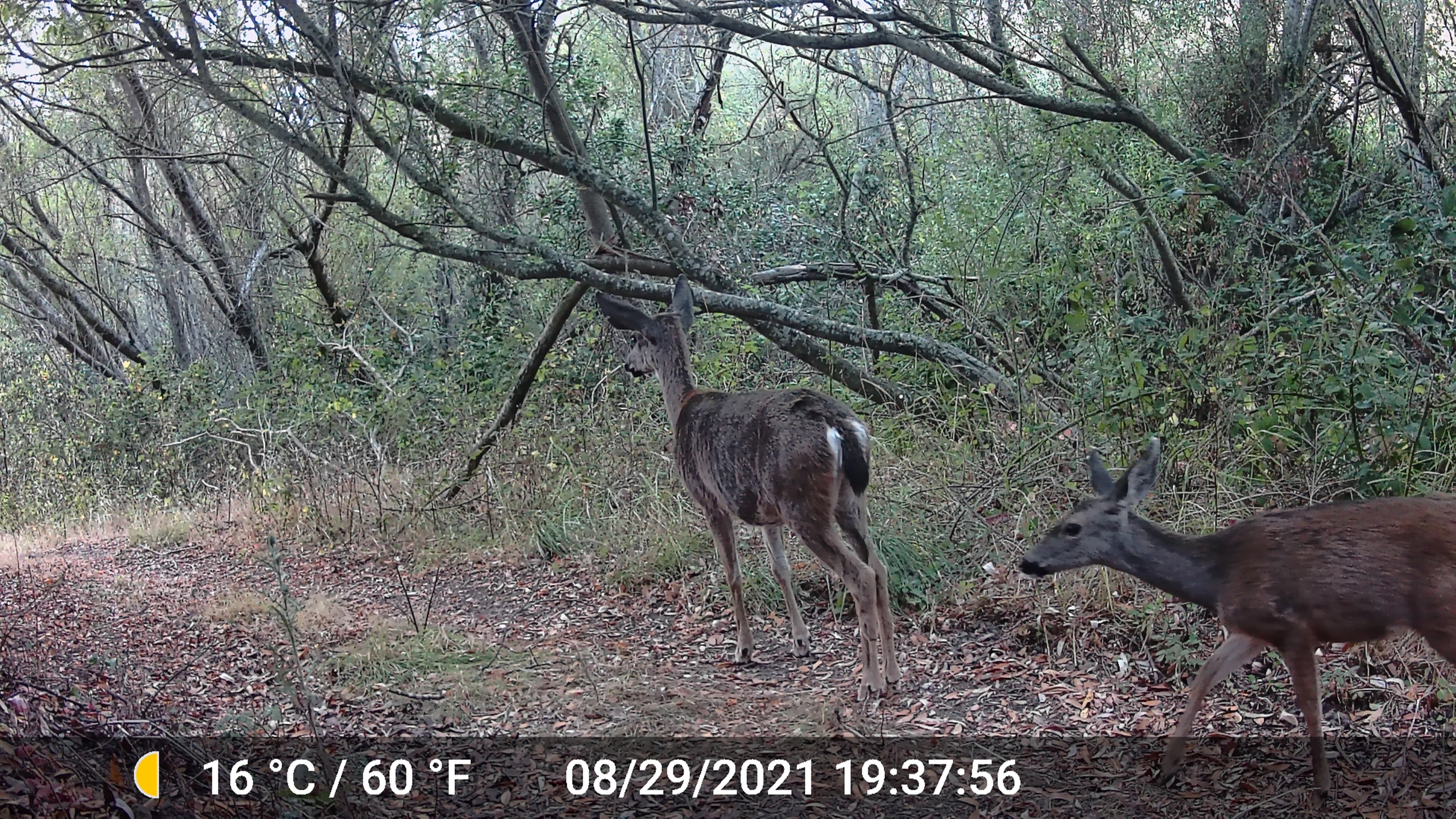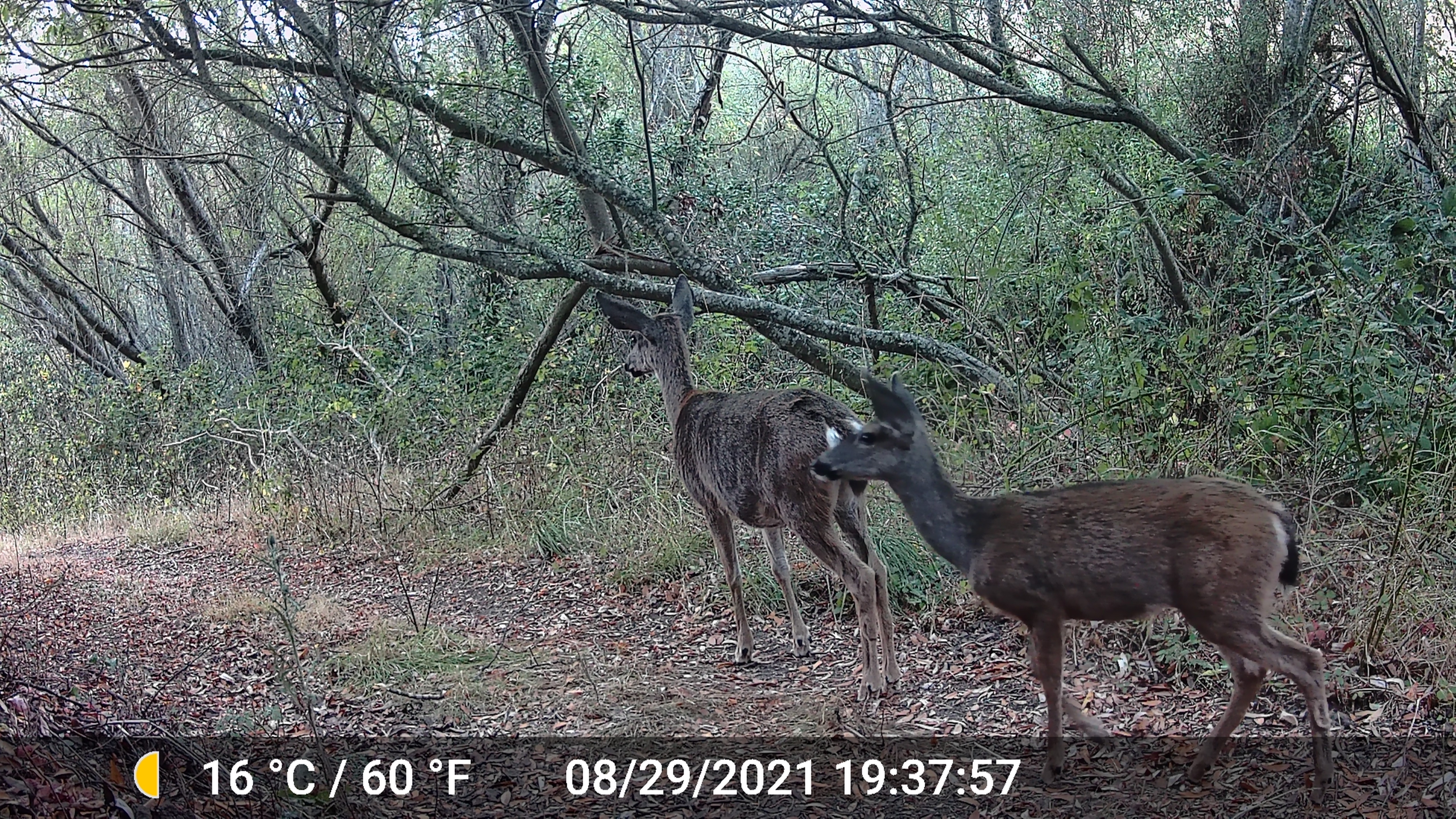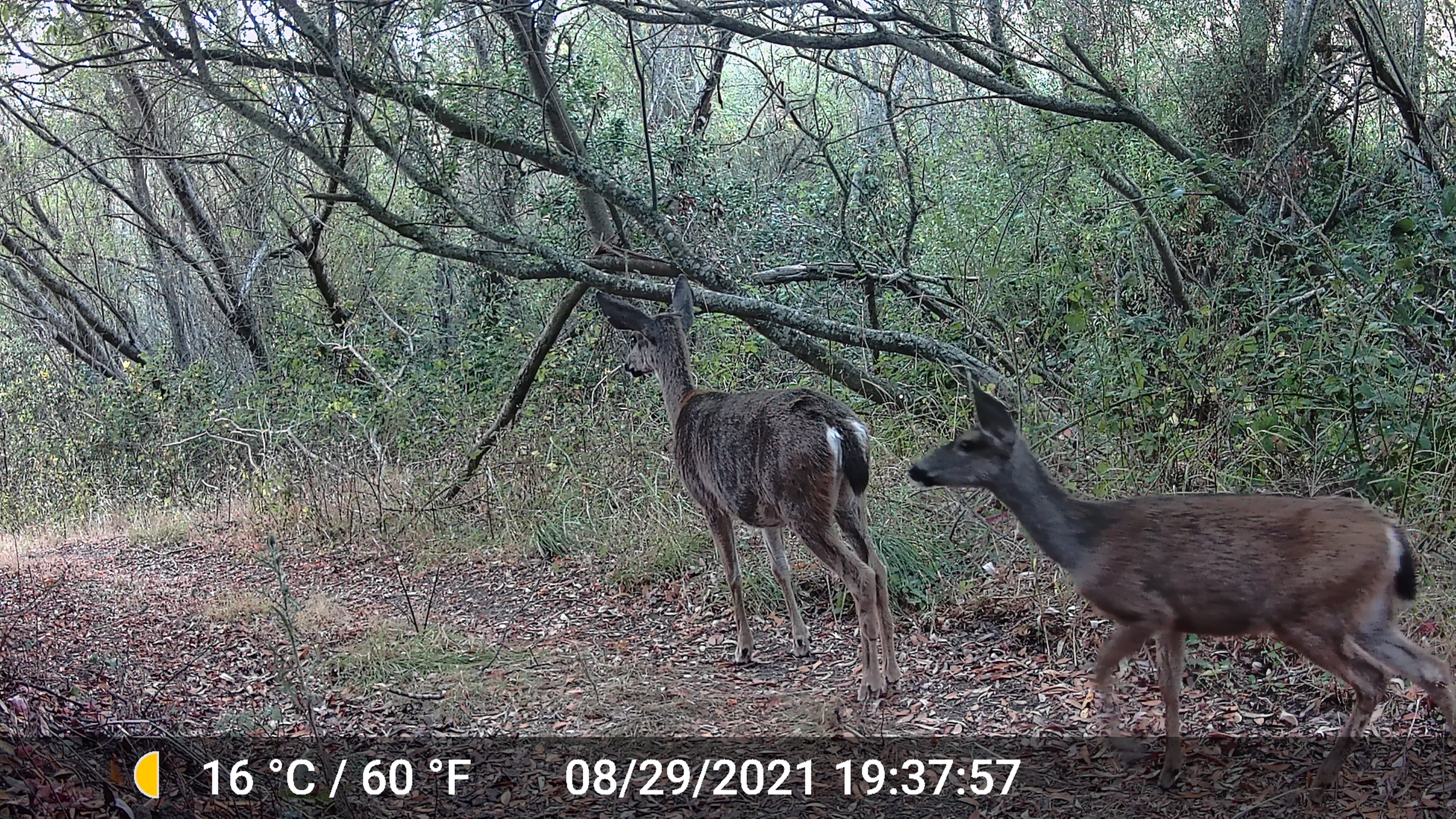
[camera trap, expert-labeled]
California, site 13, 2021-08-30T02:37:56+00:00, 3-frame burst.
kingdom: Animalia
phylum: Chordata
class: Mammalia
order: Artiodactyla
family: Cervidae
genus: Odocoileus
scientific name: Odocoileus hemionus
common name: mule deer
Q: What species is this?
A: Mule deer (Odocoileus hemionus).